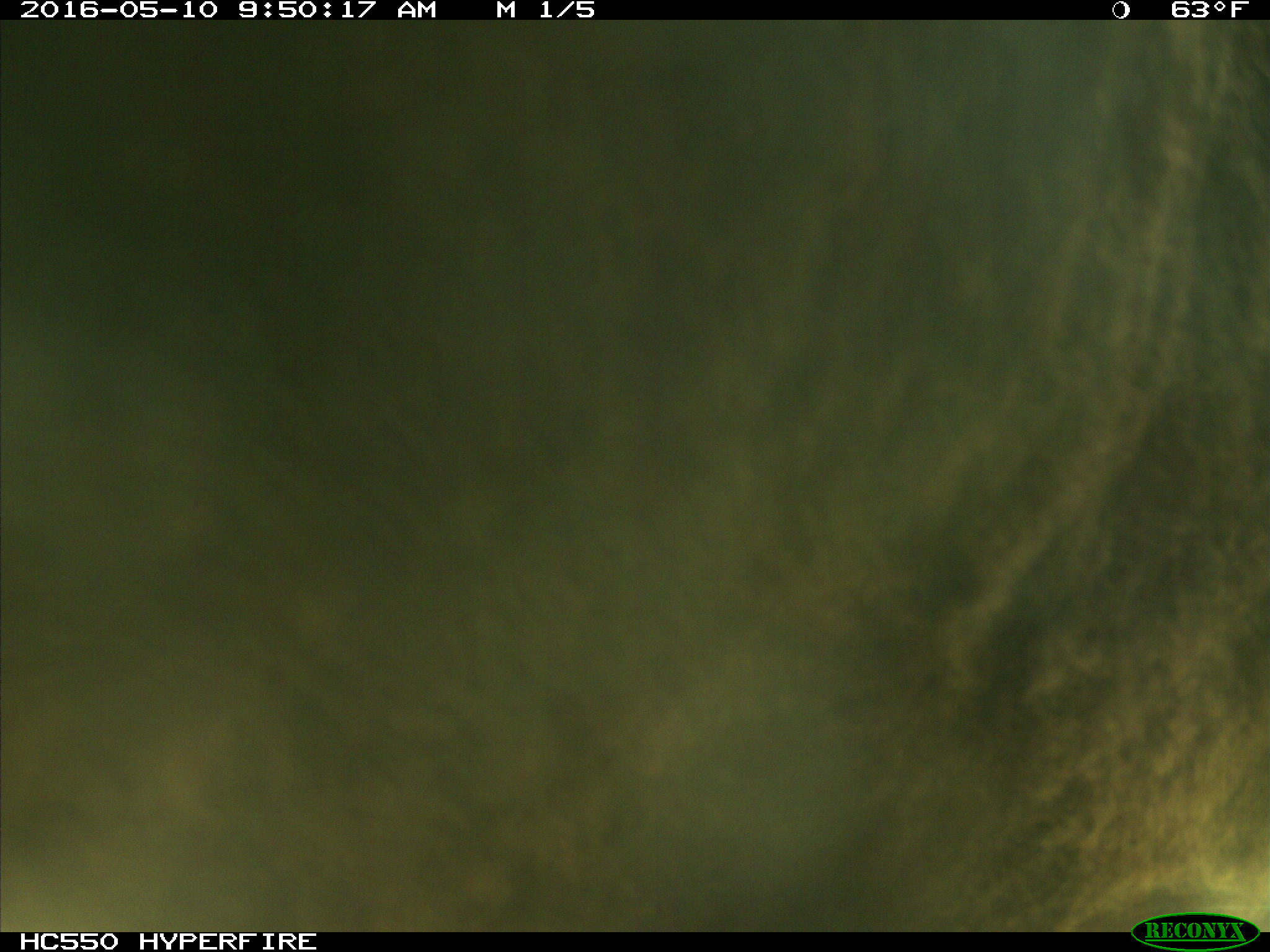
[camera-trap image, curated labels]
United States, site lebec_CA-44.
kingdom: Animalia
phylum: Chordata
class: Mammalia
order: Artiodactyla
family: Bovidae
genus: Bos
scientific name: Bos taurus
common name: domestic cow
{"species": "Bos taurus (domestic cow)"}